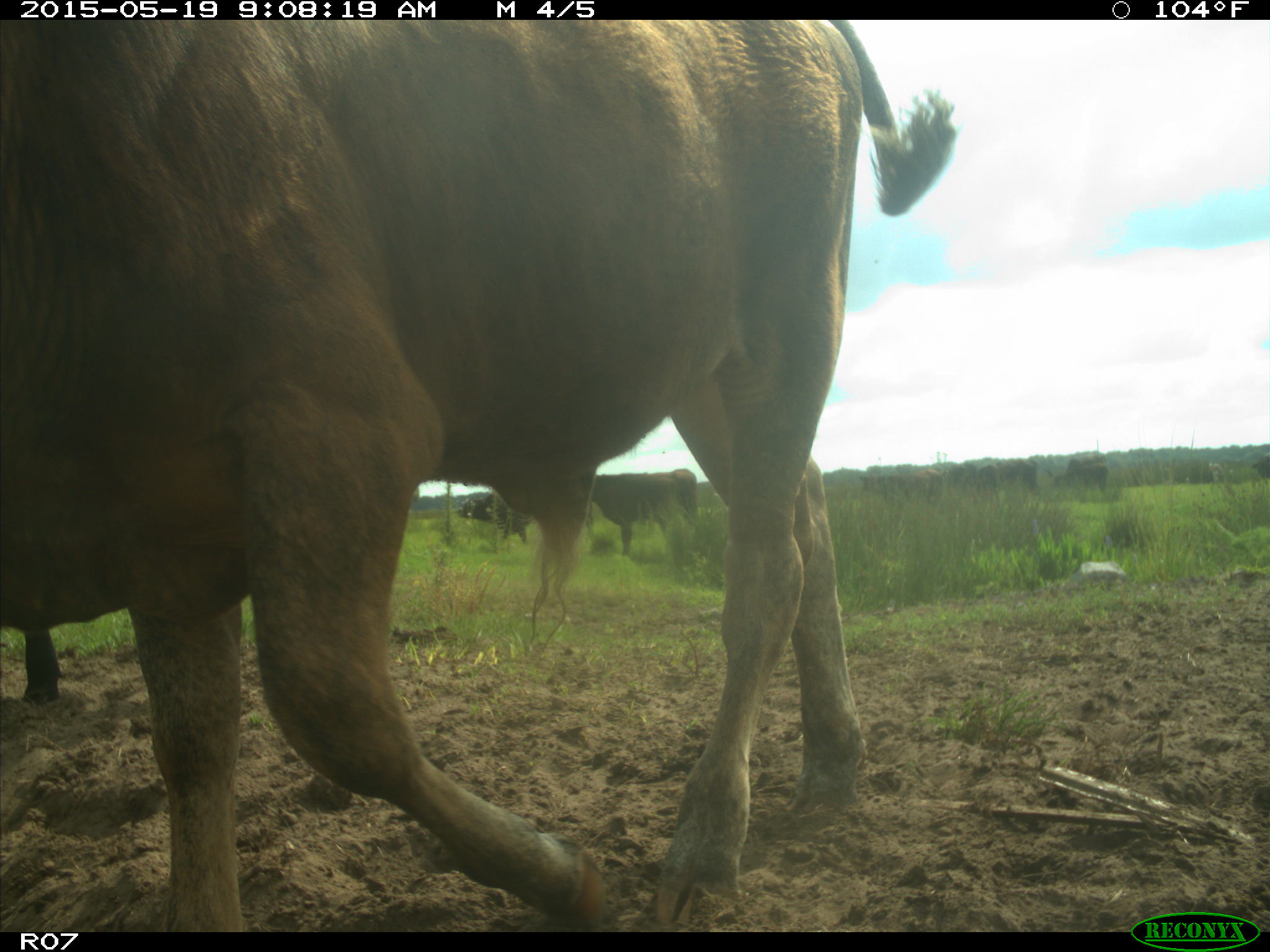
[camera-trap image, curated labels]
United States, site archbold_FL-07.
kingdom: Animalia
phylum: Chordata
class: Mammalia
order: Artiodactyla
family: Bovidae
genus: Bos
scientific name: Bos taurus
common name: domestic cow